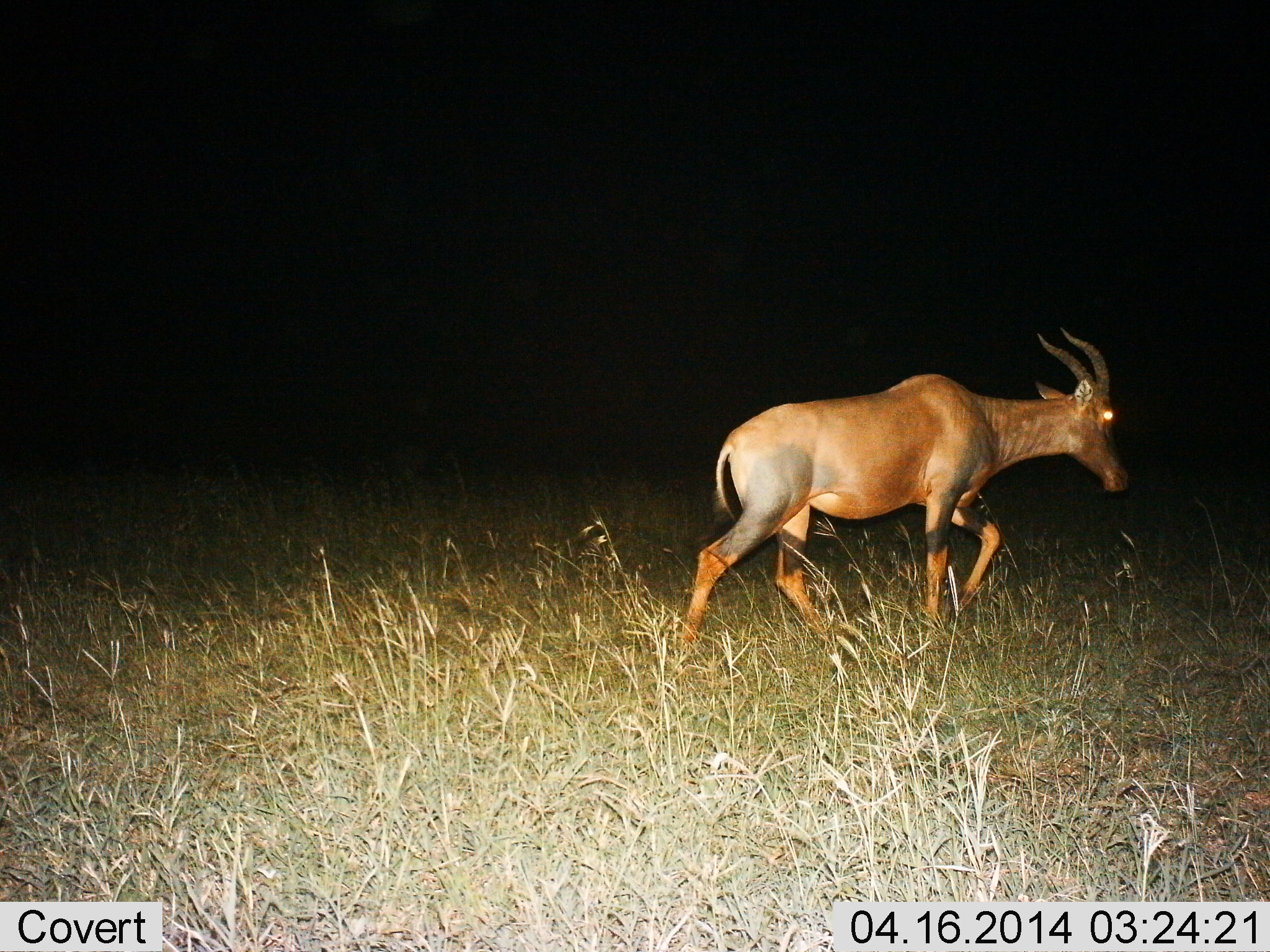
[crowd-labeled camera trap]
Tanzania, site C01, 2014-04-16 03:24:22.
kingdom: Animalia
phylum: Chordata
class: Mammalia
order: Artiodactyla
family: Bovidae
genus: Damaliscus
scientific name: Damaliscus lunatus jimela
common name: topi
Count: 1.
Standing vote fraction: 0%.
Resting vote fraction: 0%.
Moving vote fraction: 100%.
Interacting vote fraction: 0%.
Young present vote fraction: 0%.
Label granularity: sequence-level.